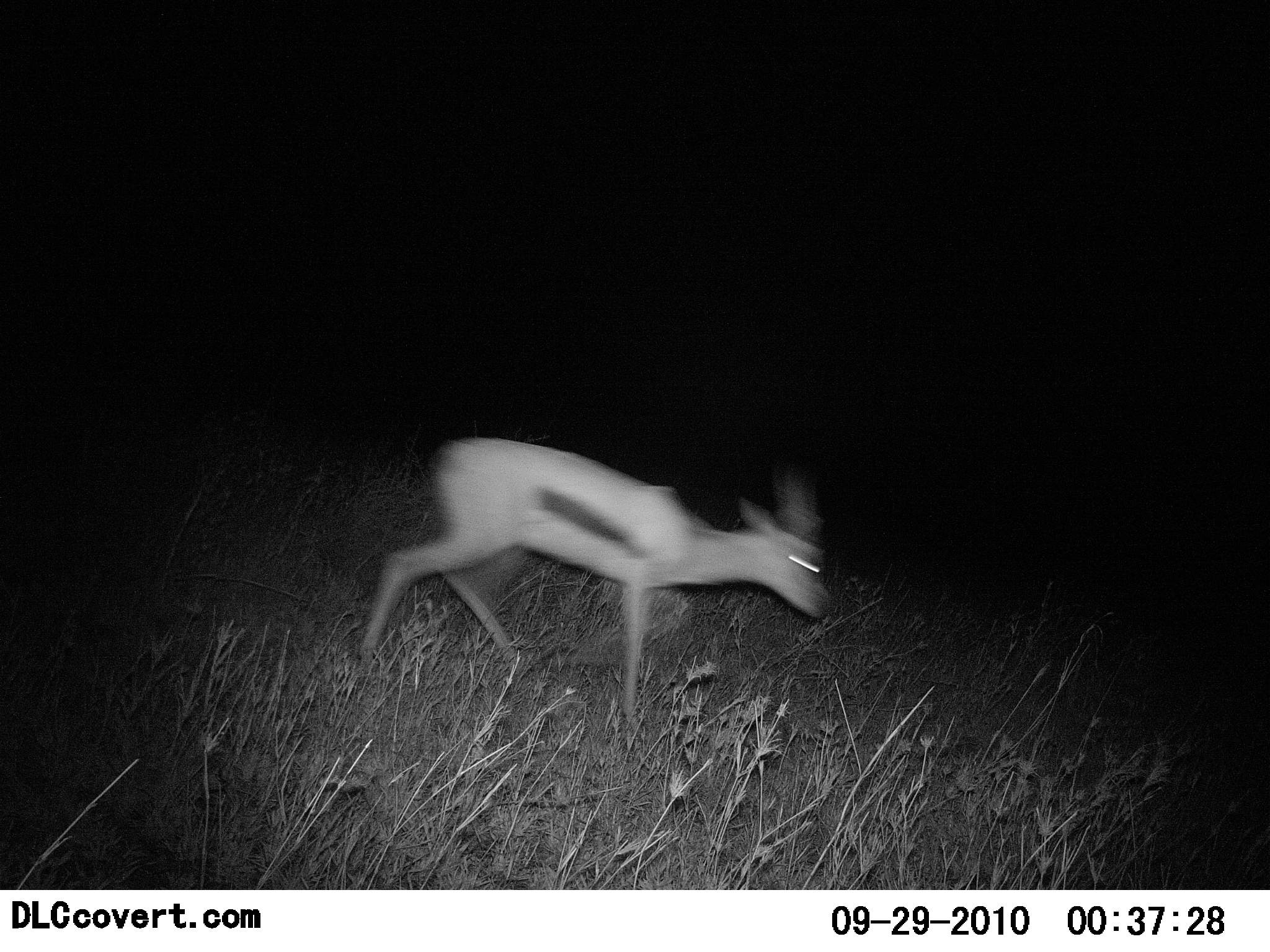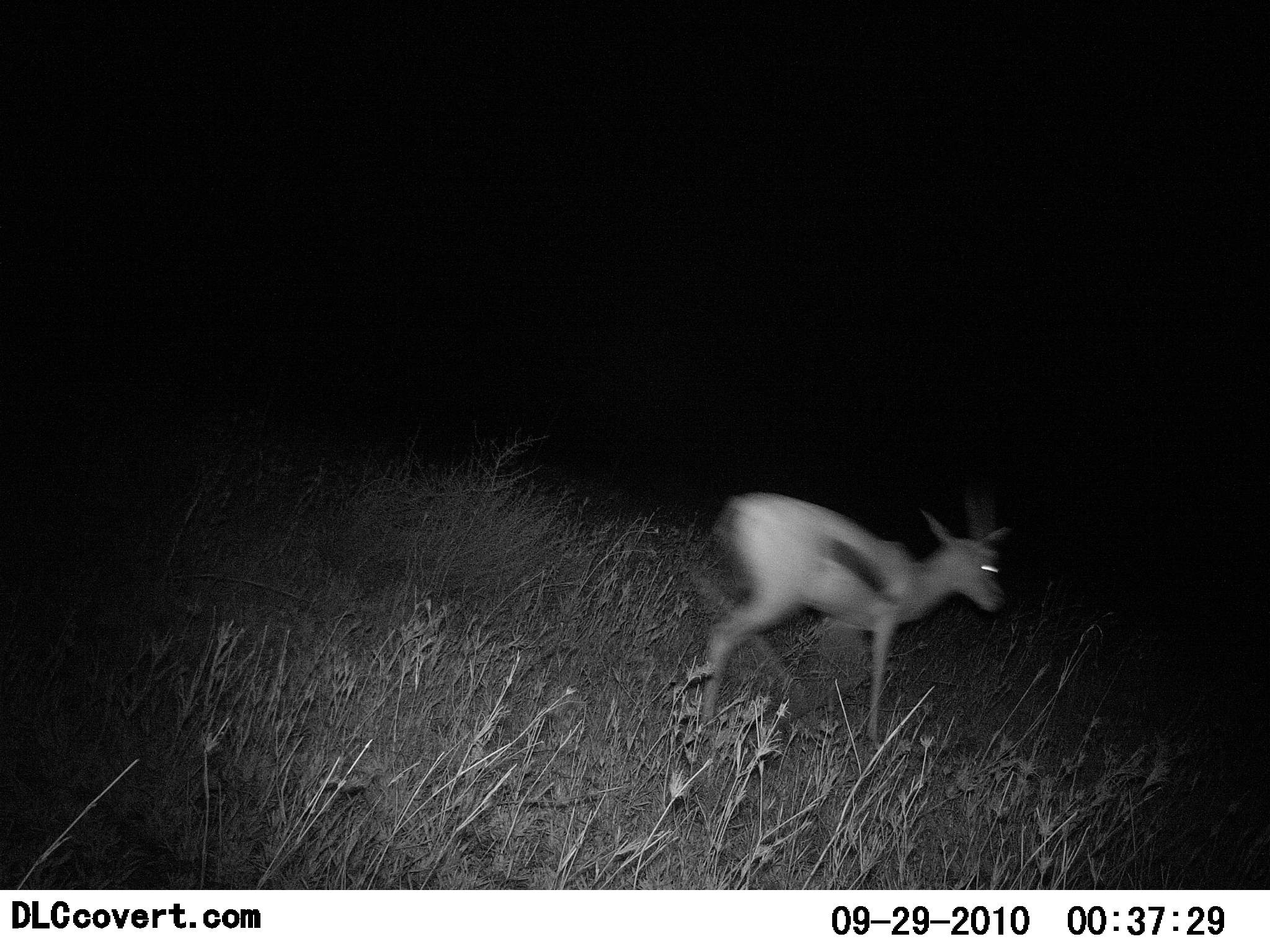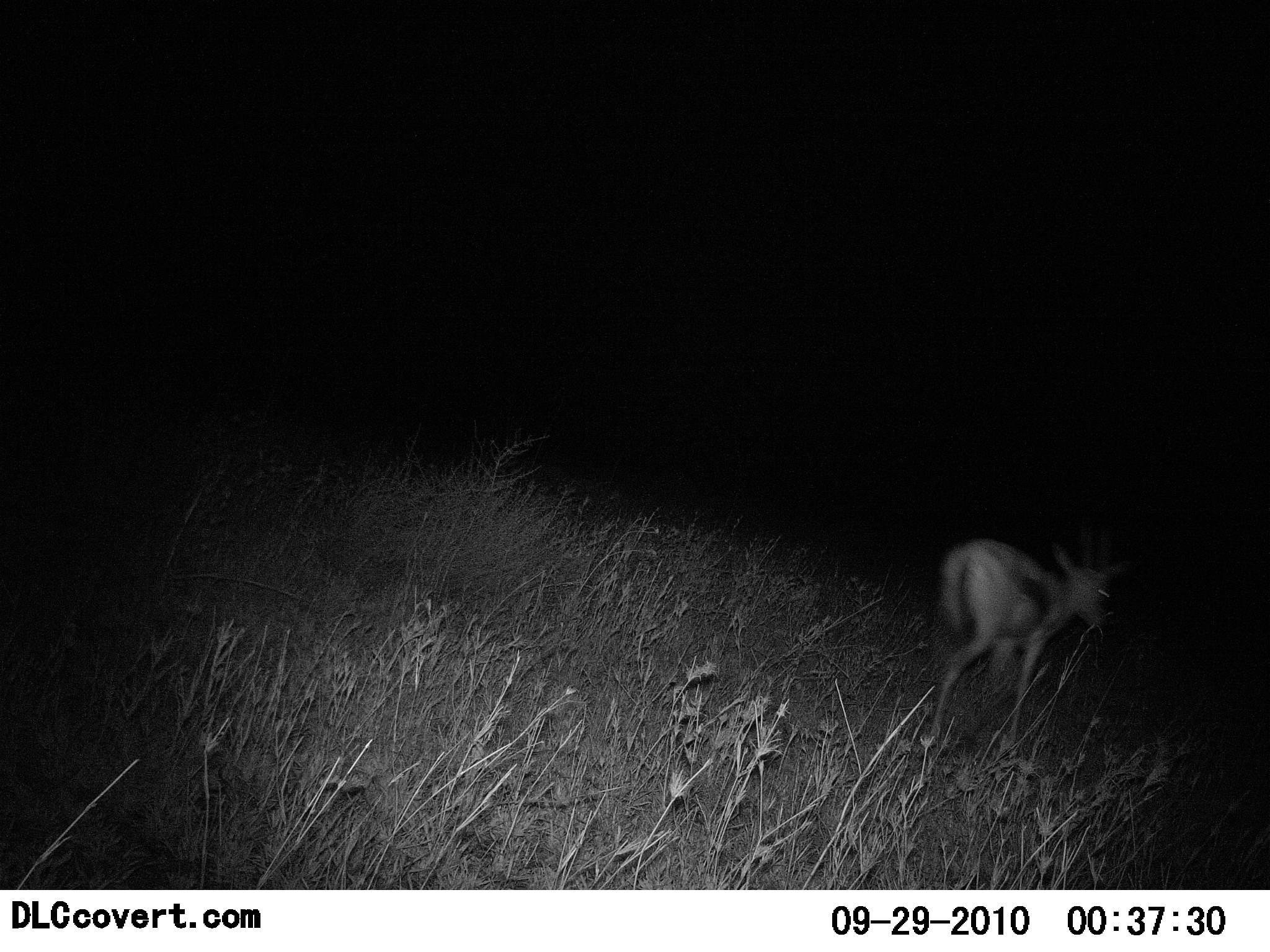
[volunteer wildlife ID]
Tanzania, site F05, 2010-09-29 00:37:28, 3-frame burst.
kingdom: Animalia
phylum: Chordata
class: Mammalia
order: Artiodactyla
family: Bovidae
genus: Eudorcas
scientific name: Eudorcas thomsonii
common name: thomson's gazelle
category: gazellethomsons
Gazellethomsons (thomson's gazelle) (Eudorcas thomsonii), count 1. Behavior (volunteer vote fractions): standing 0%, resting 0%, moving 100%, interacting 0%. Young present (vote fraction): 0%. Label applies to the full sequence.